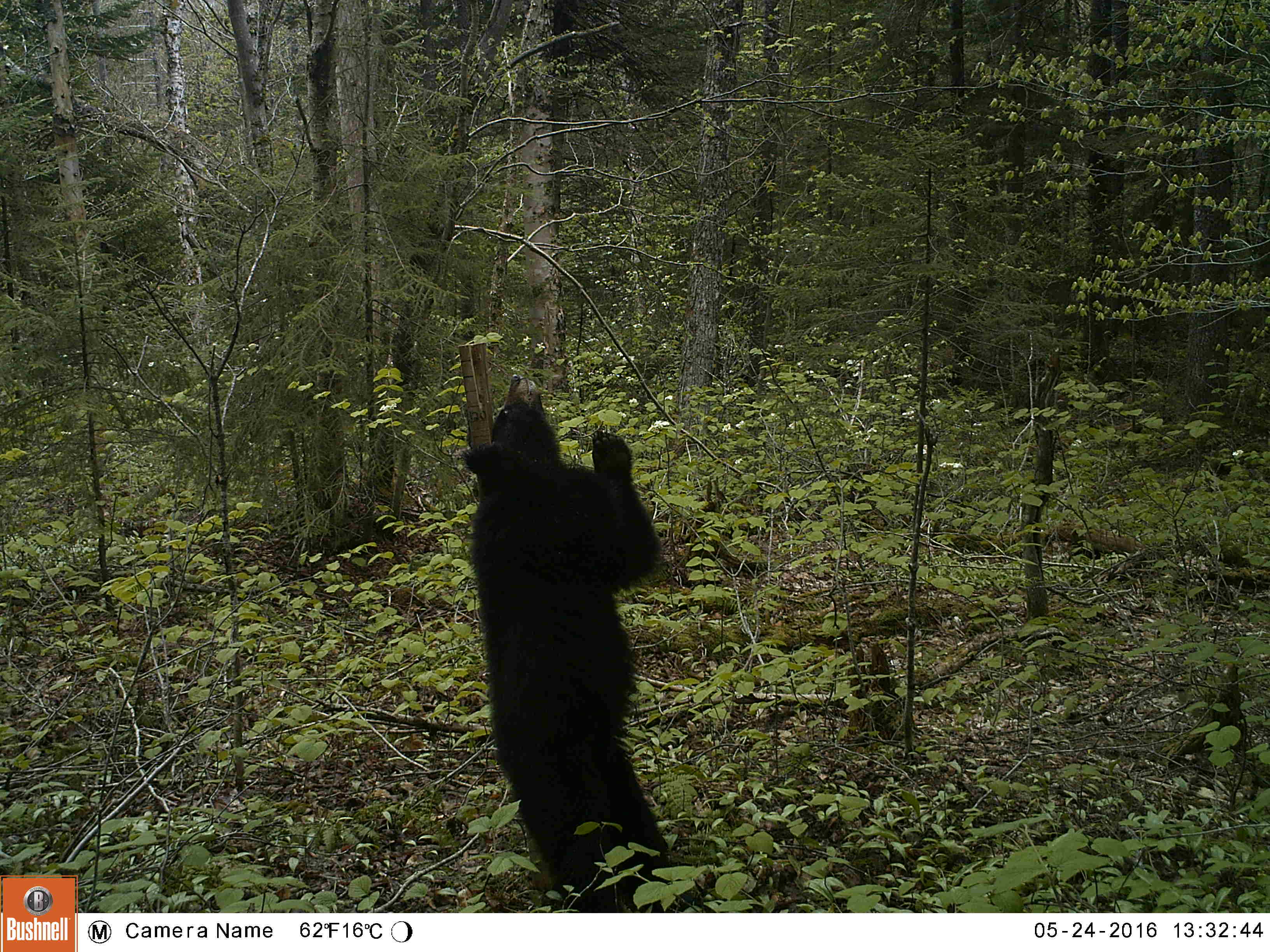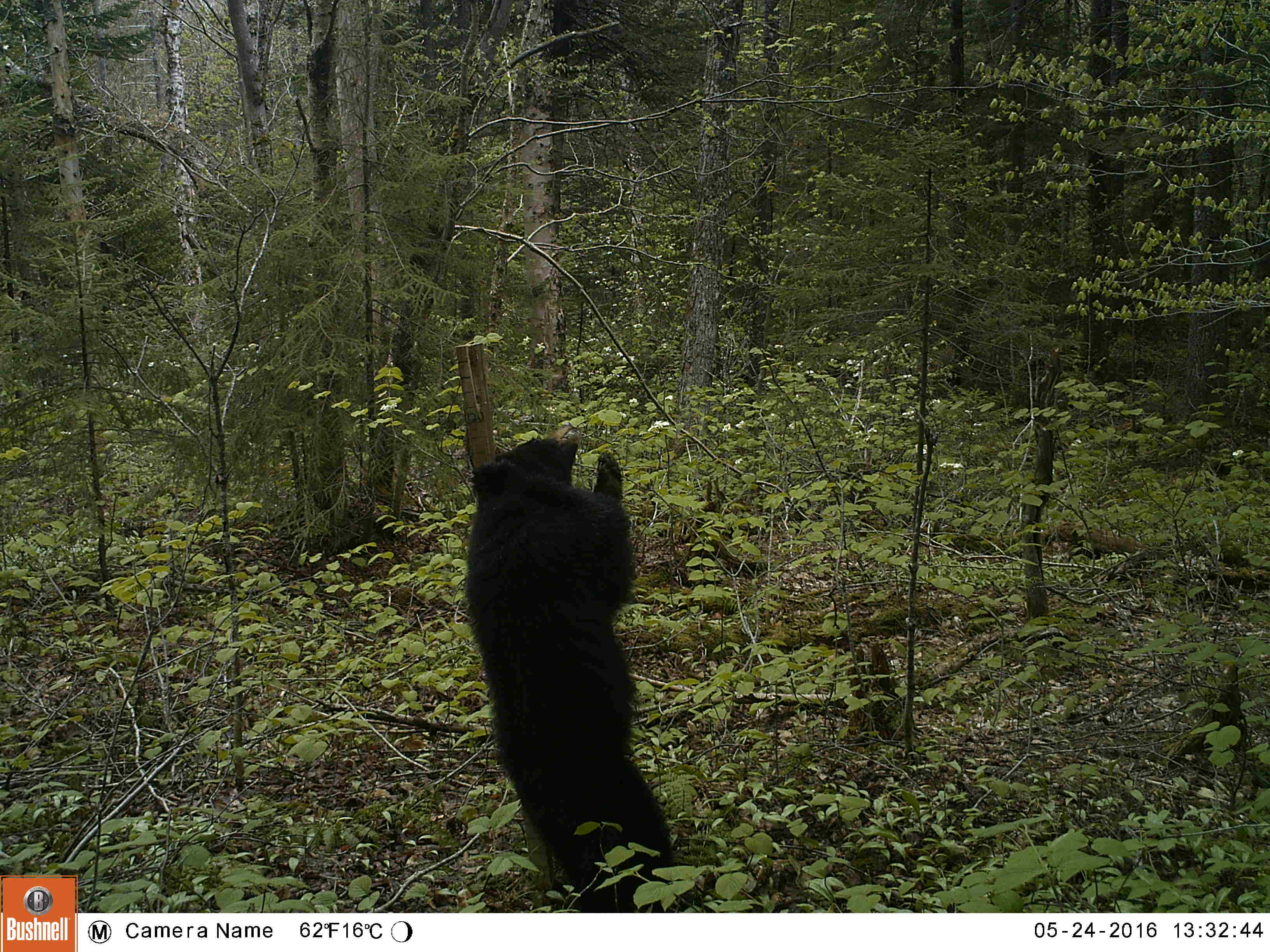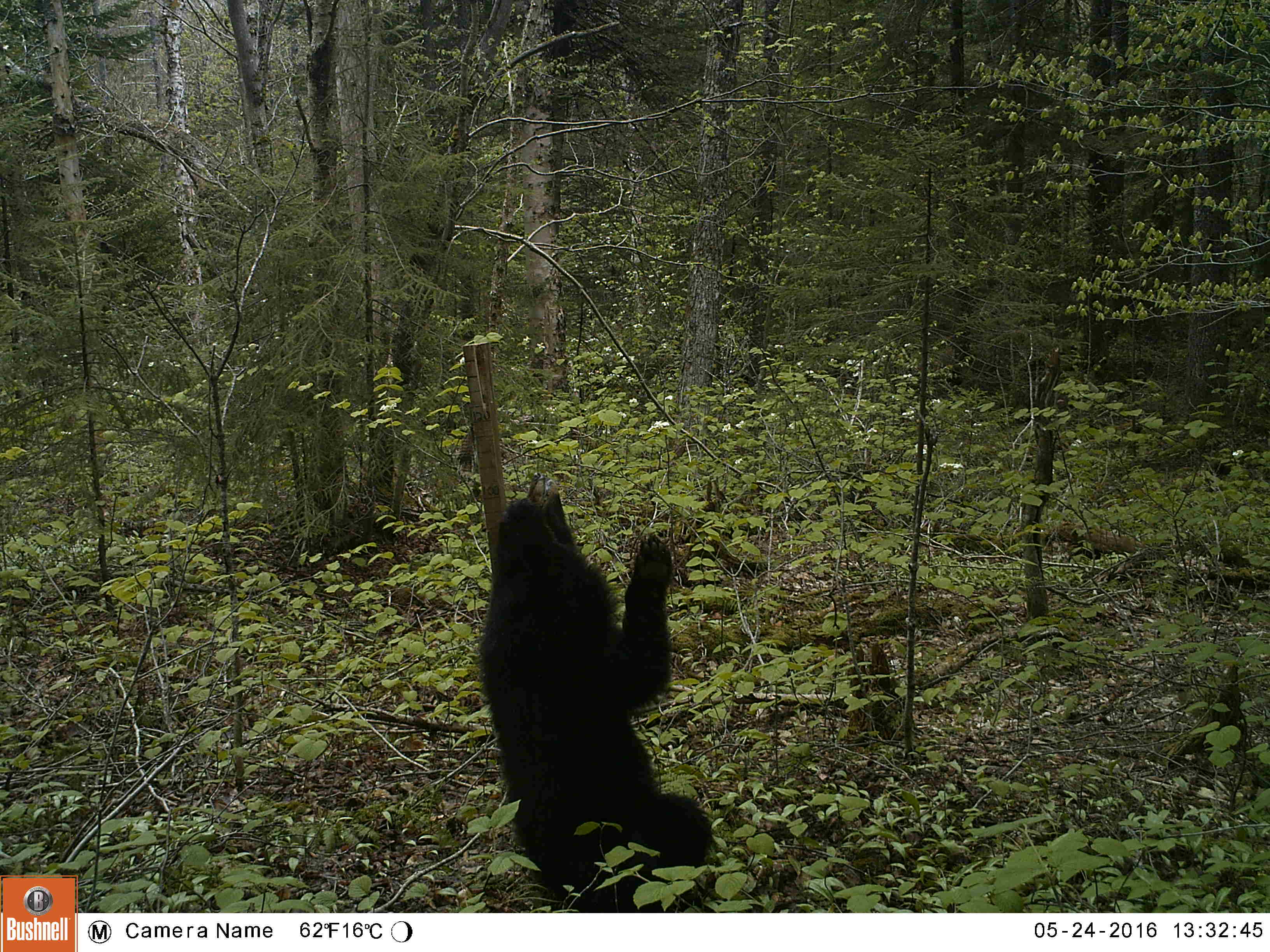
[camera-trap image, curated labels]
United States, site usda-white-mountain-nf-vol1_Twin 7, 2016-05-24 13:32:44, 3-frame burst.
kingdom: Animalia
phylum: Chordata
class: Mammalia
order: Carnivora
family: Ursidae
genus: Ursus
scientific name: Ursus americanus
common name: black bear